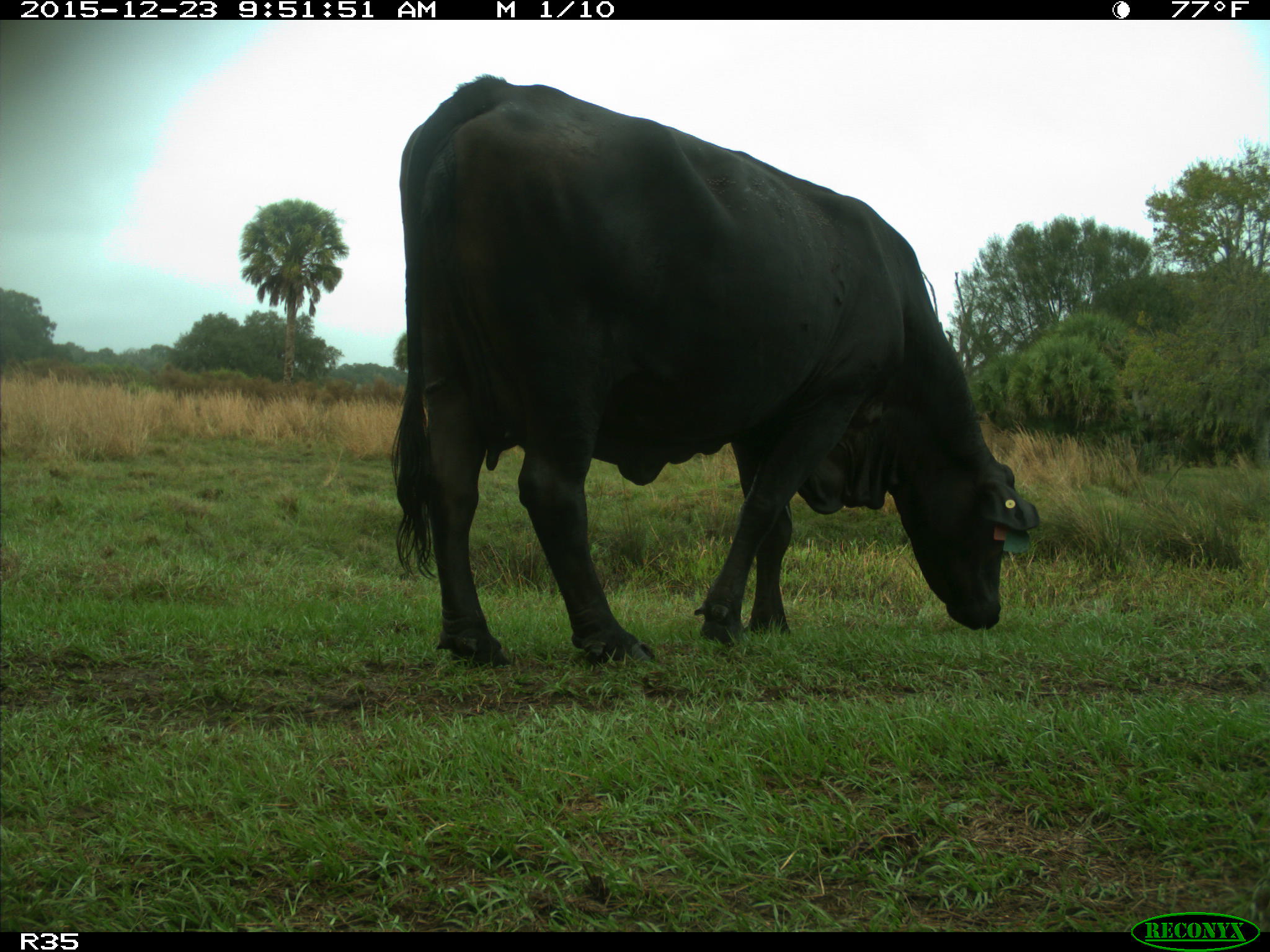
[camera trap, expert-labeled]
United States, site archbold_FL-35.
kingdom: Animalia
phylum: Chordata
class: Mammalia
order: Artiodactyla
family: Bovidae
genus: Bos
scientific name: Bos taurus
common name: domestic cow